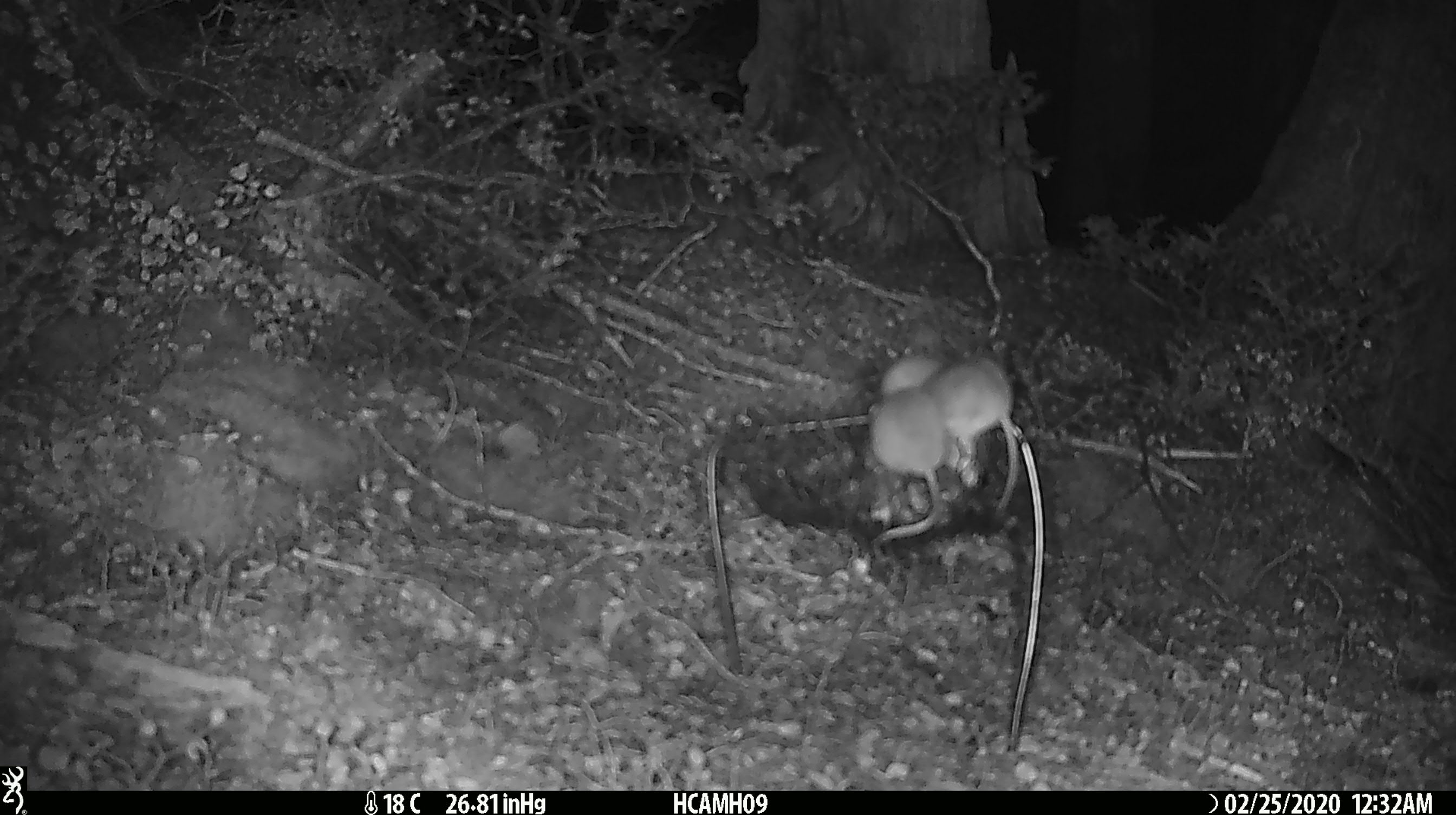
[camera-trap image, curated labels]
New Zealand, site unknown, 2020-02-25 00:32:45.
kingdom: Animalia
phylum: Chordata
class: Mammalia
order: Rodentia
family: Muridae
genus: Mus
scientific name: Mus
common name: mouse